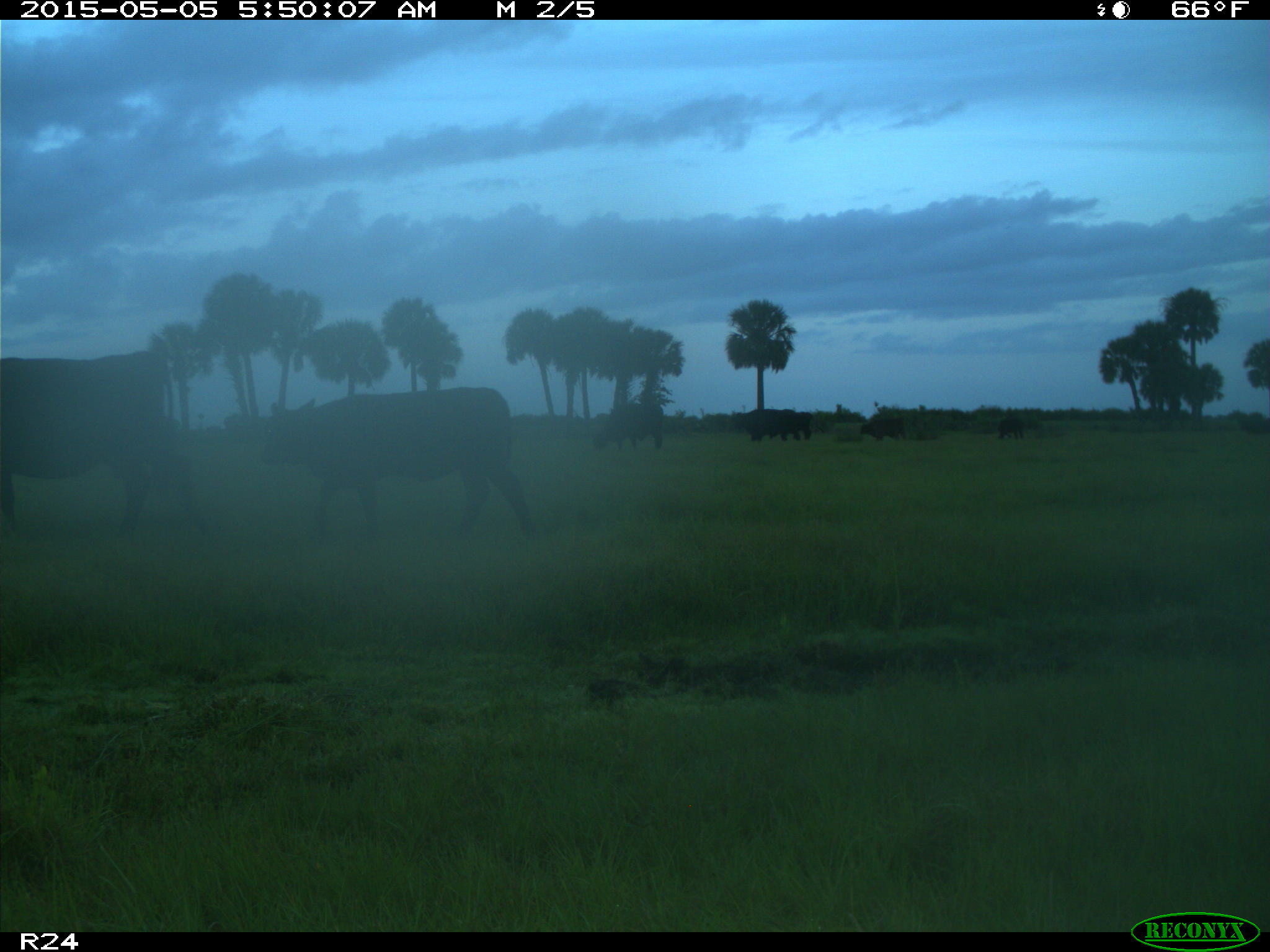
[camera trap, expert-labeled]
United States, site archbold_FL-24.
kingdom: Animalia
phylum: Chordata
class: Mammalia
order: Artiodactyla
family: Bovidae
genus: Bos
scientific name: Bos taurus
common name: domestic cow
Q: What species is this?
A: Bos taurus (domestic cow).